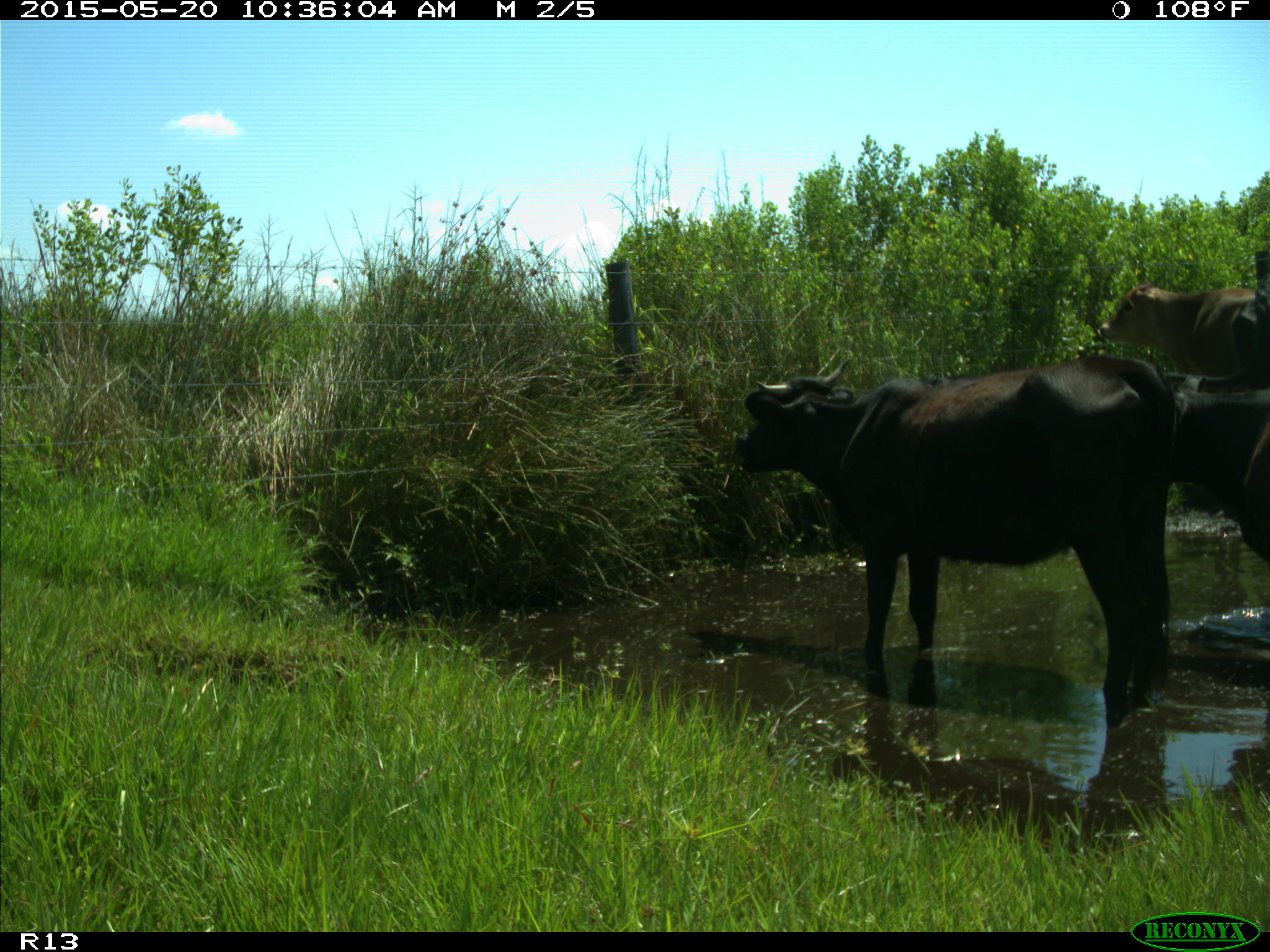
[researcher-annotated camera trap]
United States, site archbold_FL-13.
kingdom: Animalia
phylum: Chordata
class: Mammalia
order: Artiodactyla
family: Bovidae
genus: Bos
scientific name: Bos taurus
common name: domestic cow